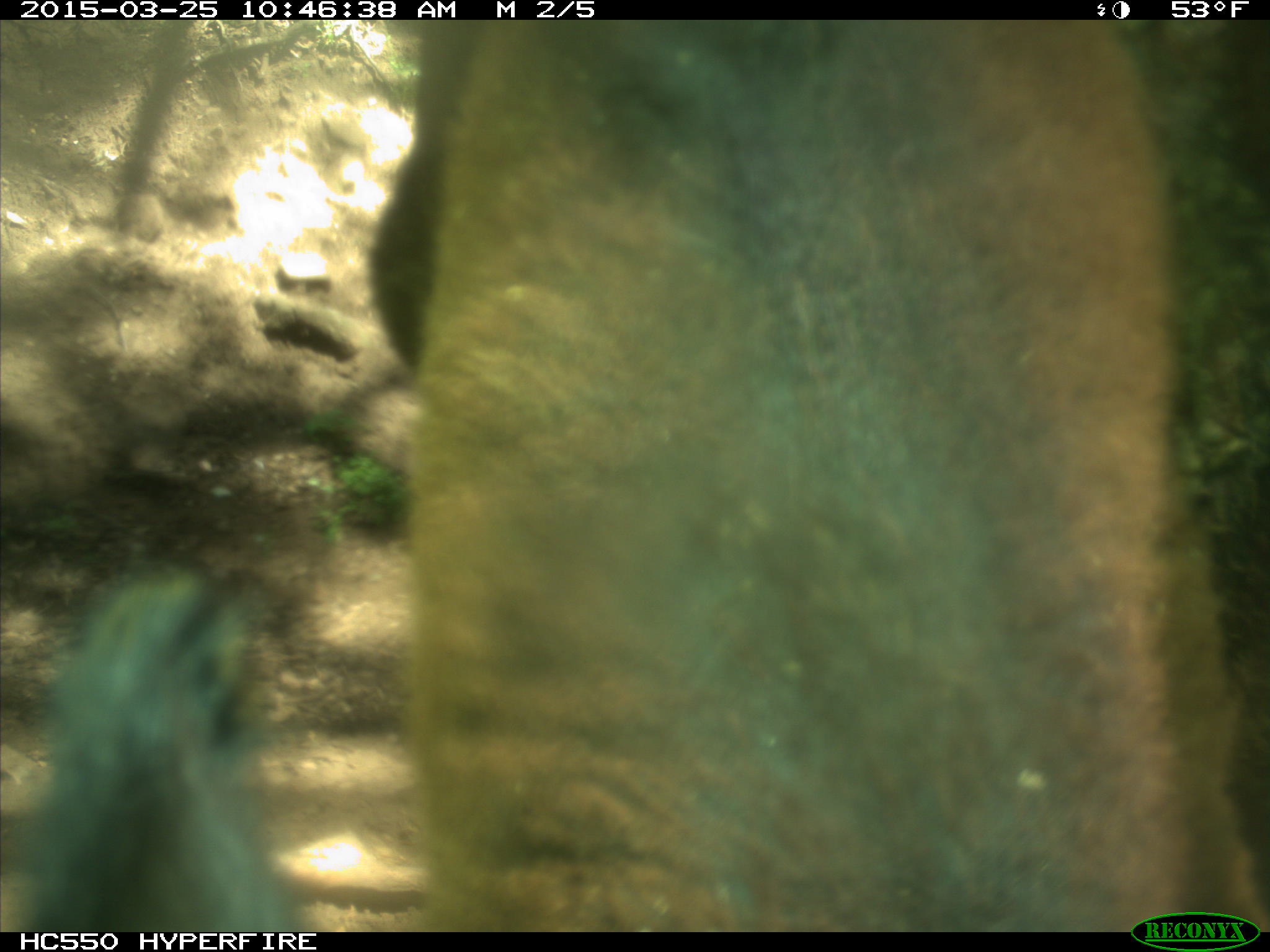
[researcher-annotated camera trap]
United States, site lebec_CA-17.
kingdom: Animalia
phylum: Chordata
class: Mammalia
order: Artiodactyla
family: Bovidae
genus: Bos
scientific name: Bos taurus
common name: domestic cow